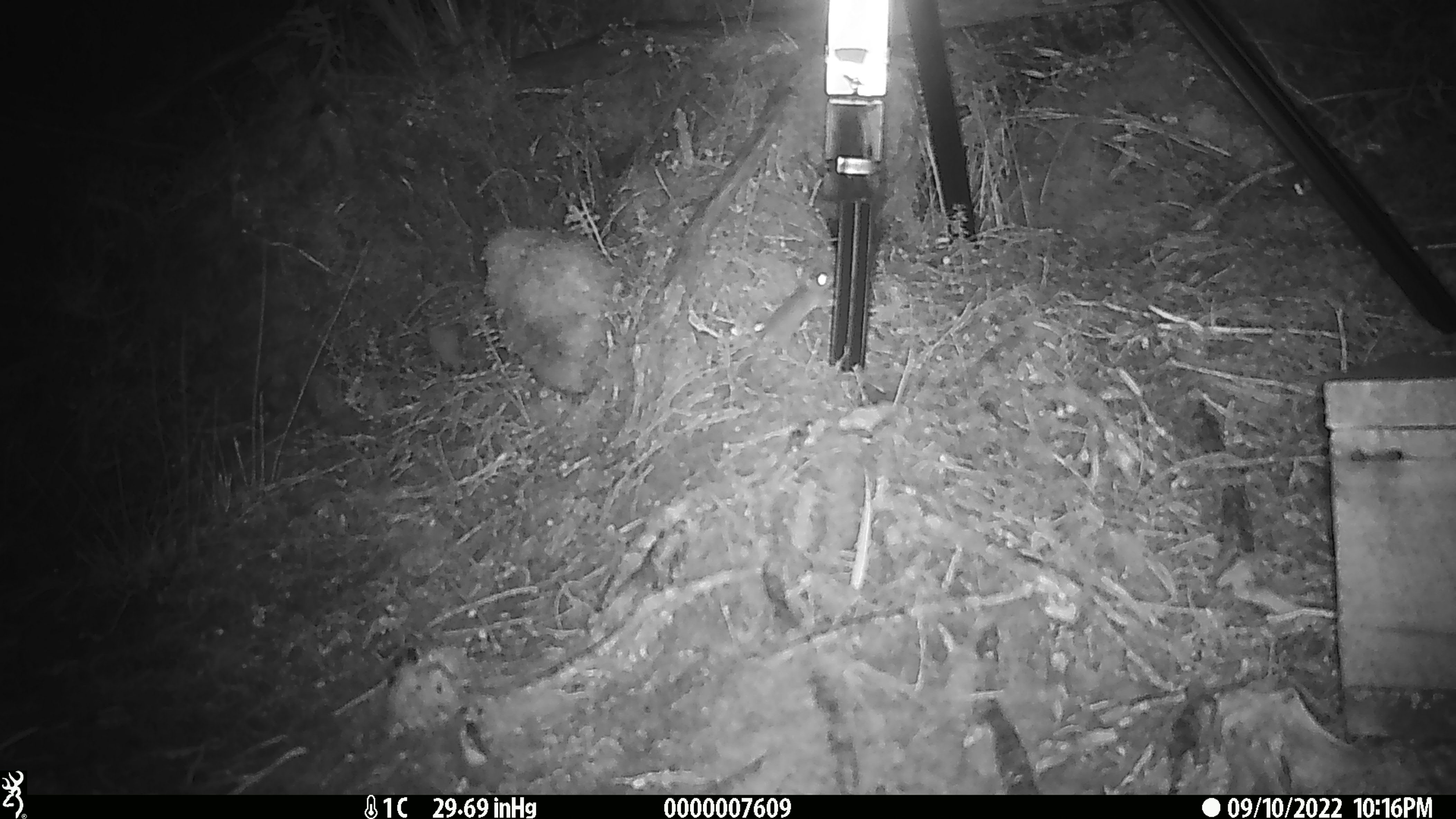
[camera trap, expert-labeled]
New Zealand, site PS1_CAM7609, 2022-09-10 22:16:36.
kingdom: Animalia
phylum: Chordata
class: Mammalia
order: Rodentia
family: Muridae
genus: Mus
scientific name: Mus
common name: mouse